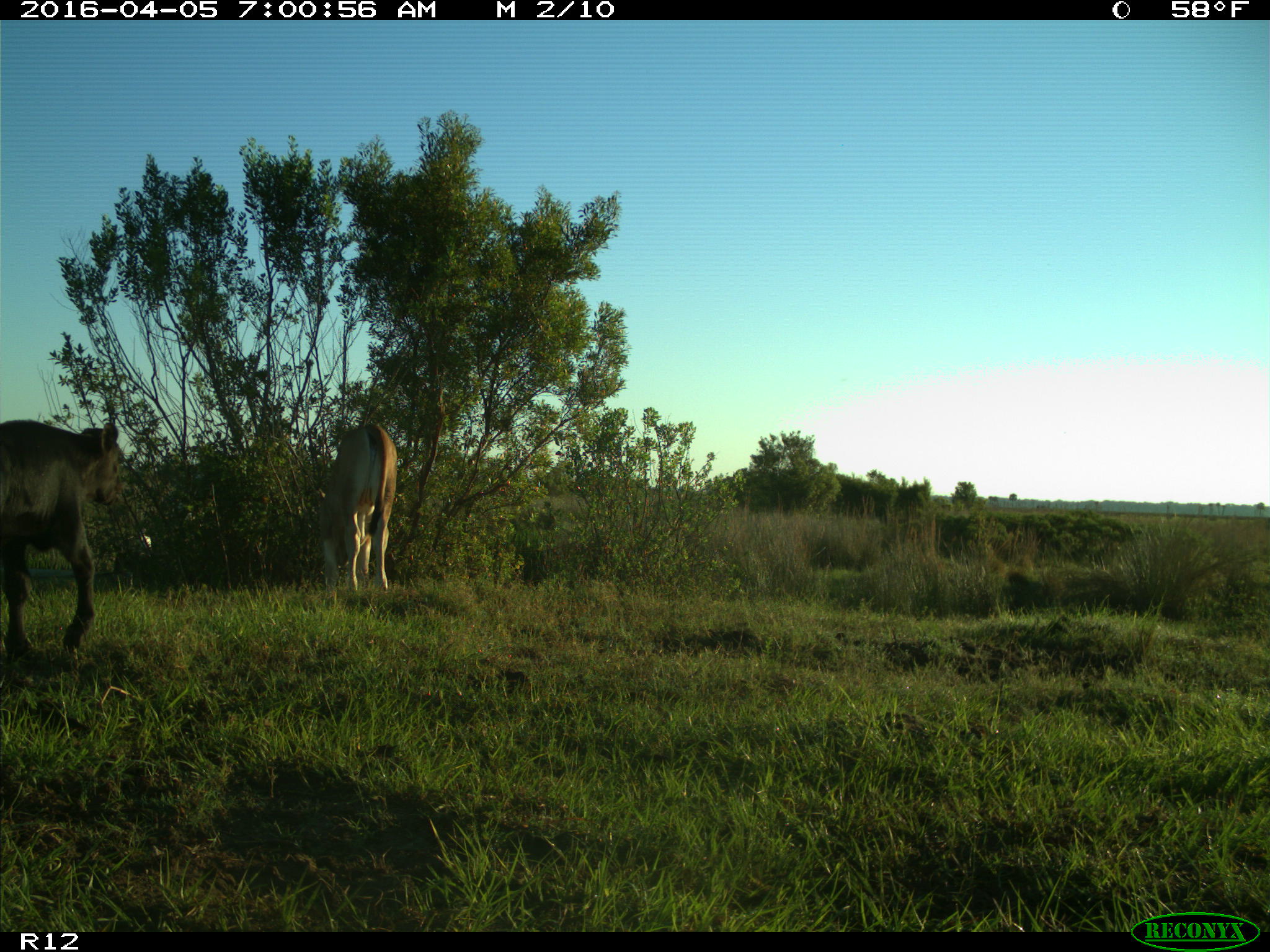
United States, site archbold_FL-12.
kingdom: Animalia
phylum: Chordata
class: Mammalia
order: Artiodactyla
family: Bovidae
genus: Bos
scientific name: Bos taurus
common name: domestic cow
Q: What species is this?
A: Bos taurus (domestic cow).